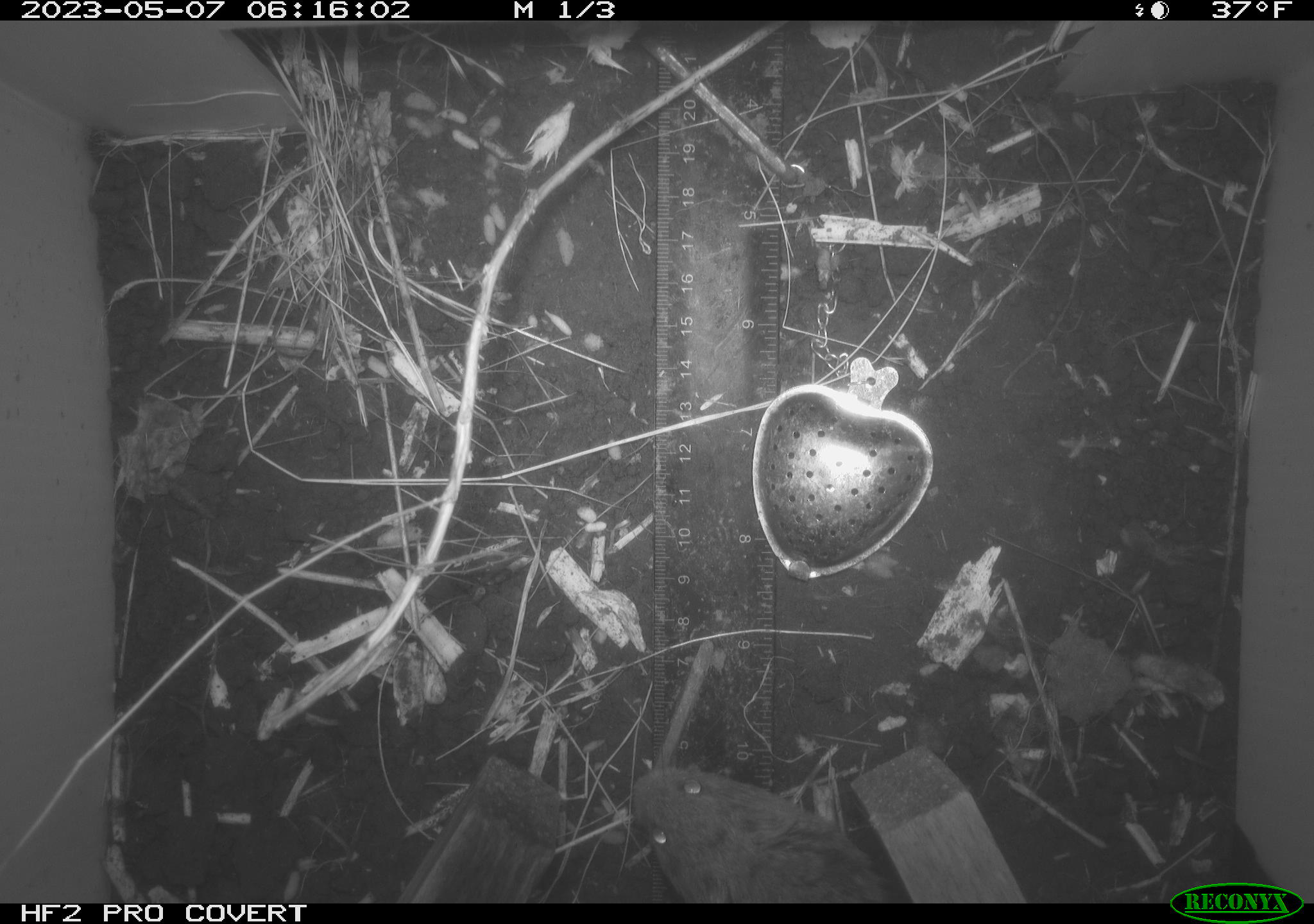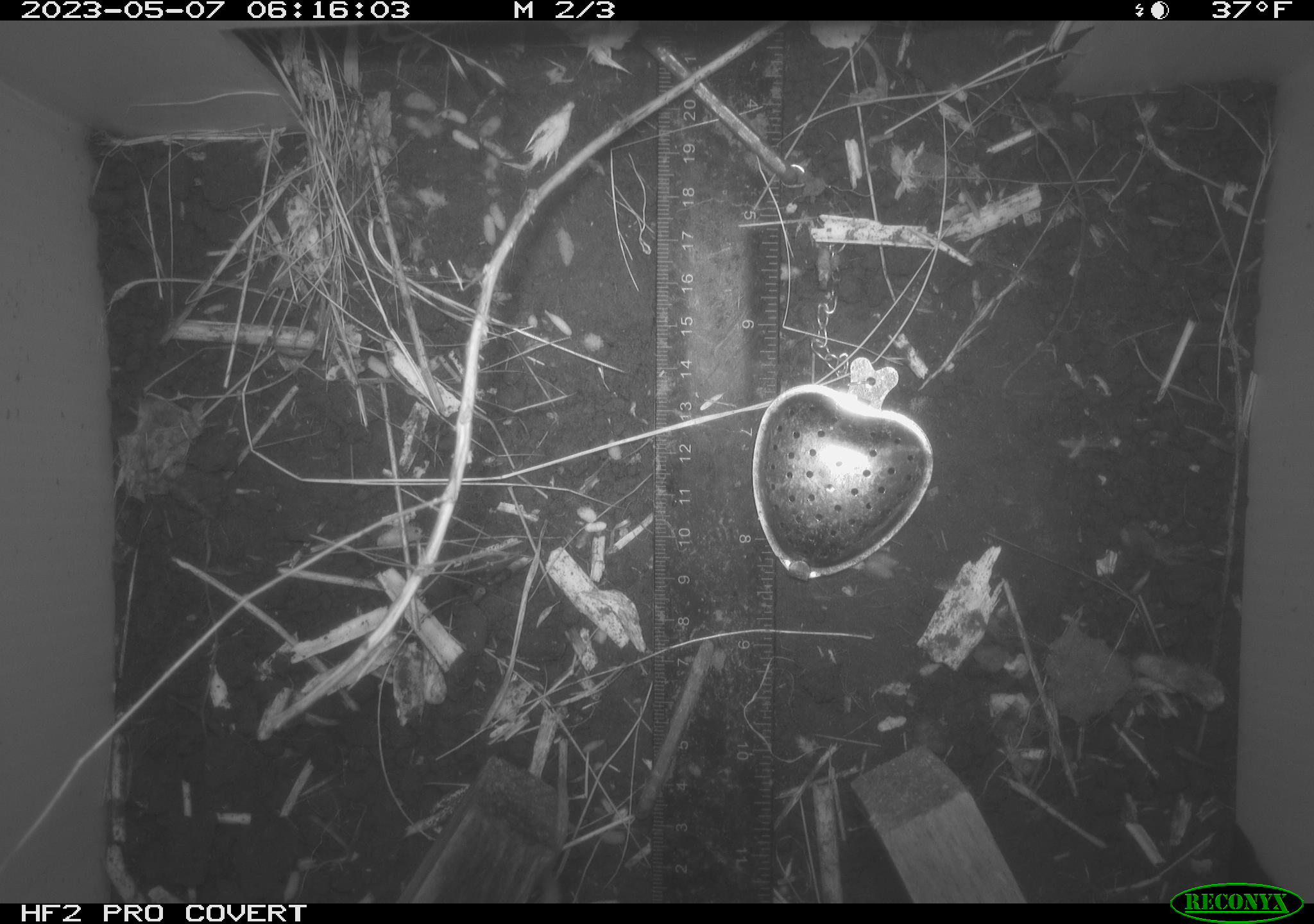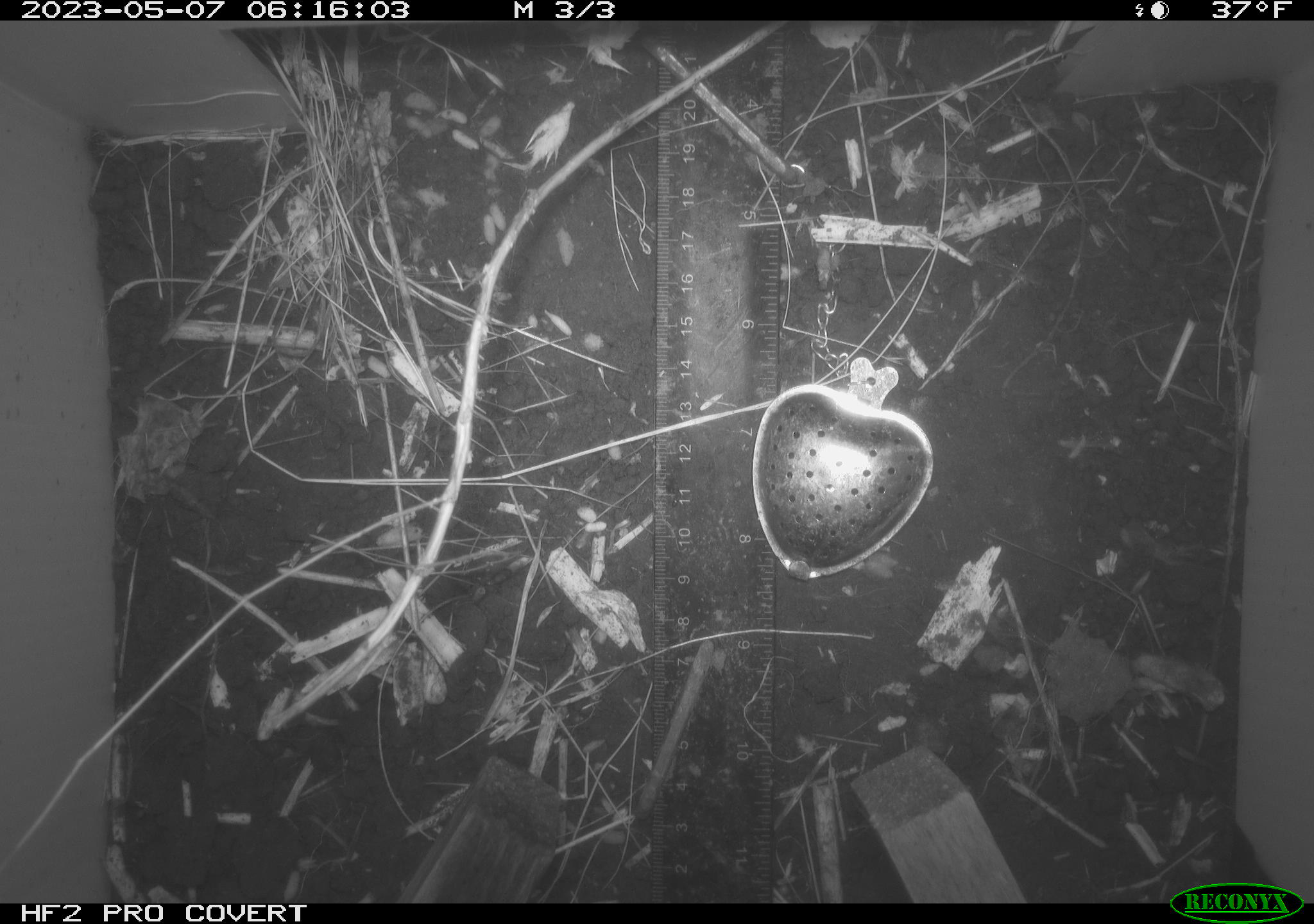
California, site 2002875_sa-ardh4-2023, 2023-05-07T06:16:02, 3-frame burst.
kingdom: Animalia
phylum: Chordata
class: Mammalia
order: Rodentia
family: Cricetidae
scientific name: Arvicolinae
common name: voles, lemmings, and muskrats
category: arvicolinae subfamily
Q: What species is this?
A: Arvicolinae subfamily (voles, lemmings, and muskrats) (Arvicolinae).